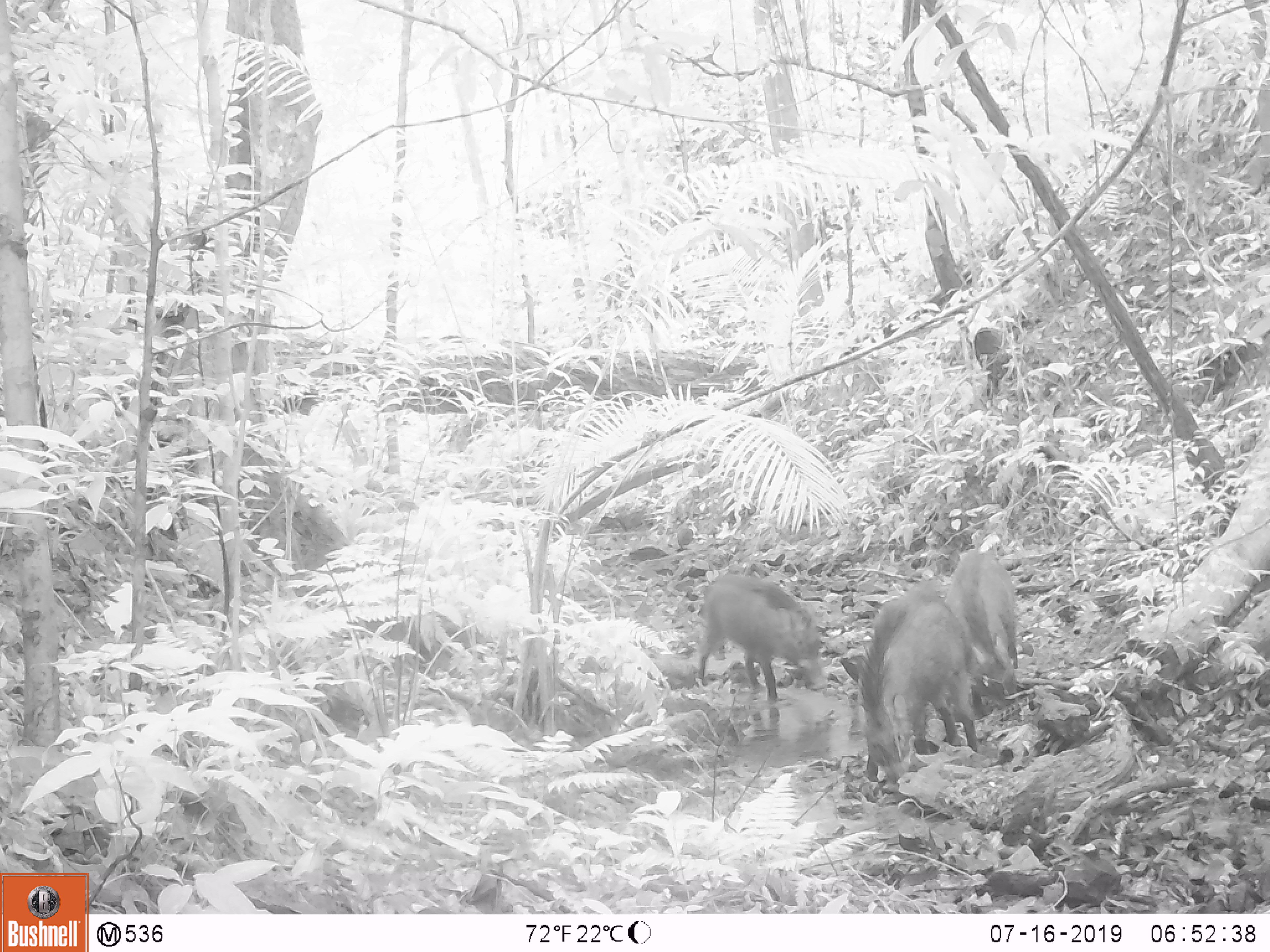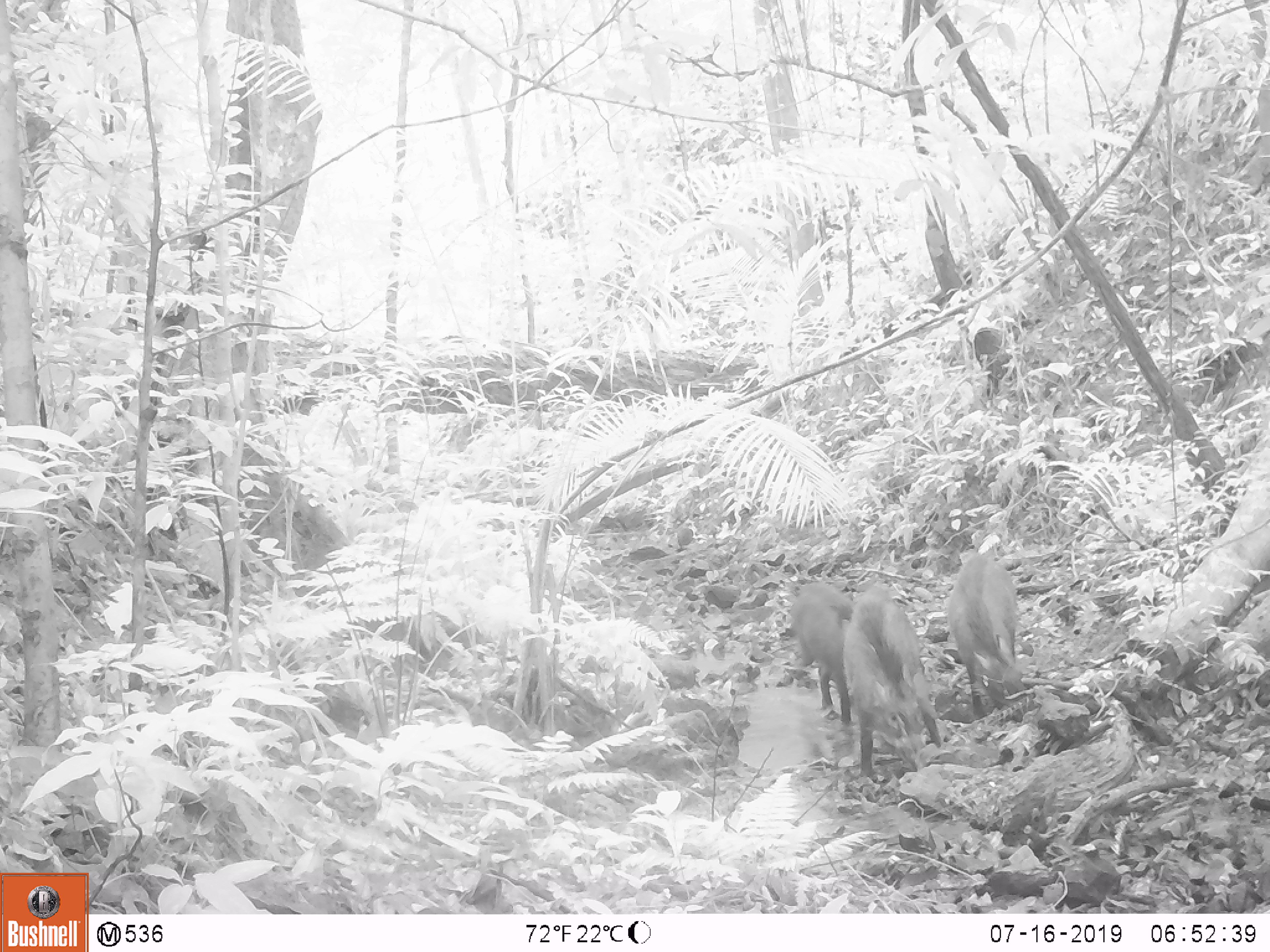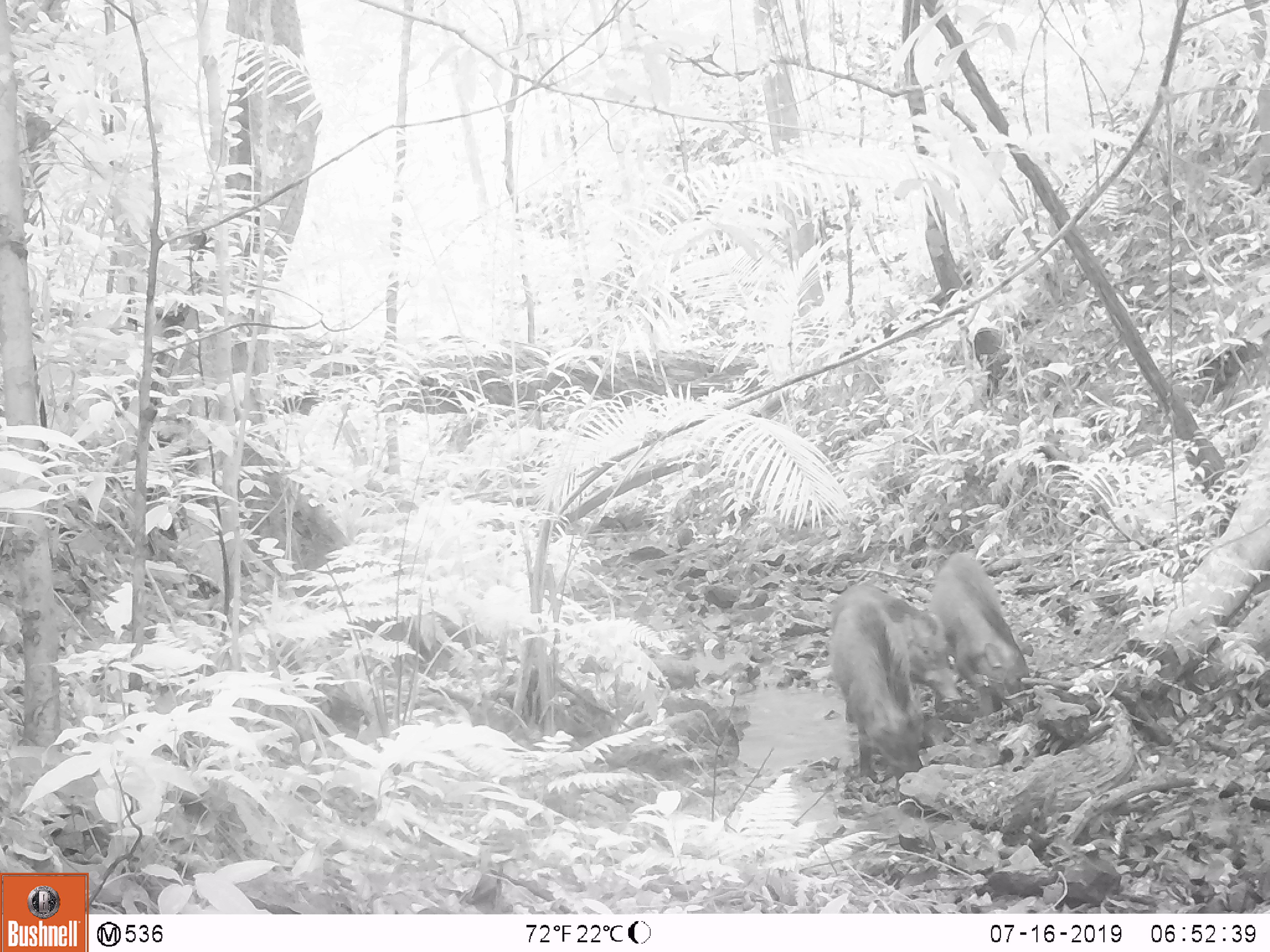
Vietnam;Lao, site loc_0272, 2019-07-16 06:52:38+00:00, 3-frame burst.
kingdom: Animalia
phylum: Chordata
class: Mammalia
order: Artiodactyla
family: Suidae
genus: Sus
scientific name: Sus scrofa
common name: eurasian wild pig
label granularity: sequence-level